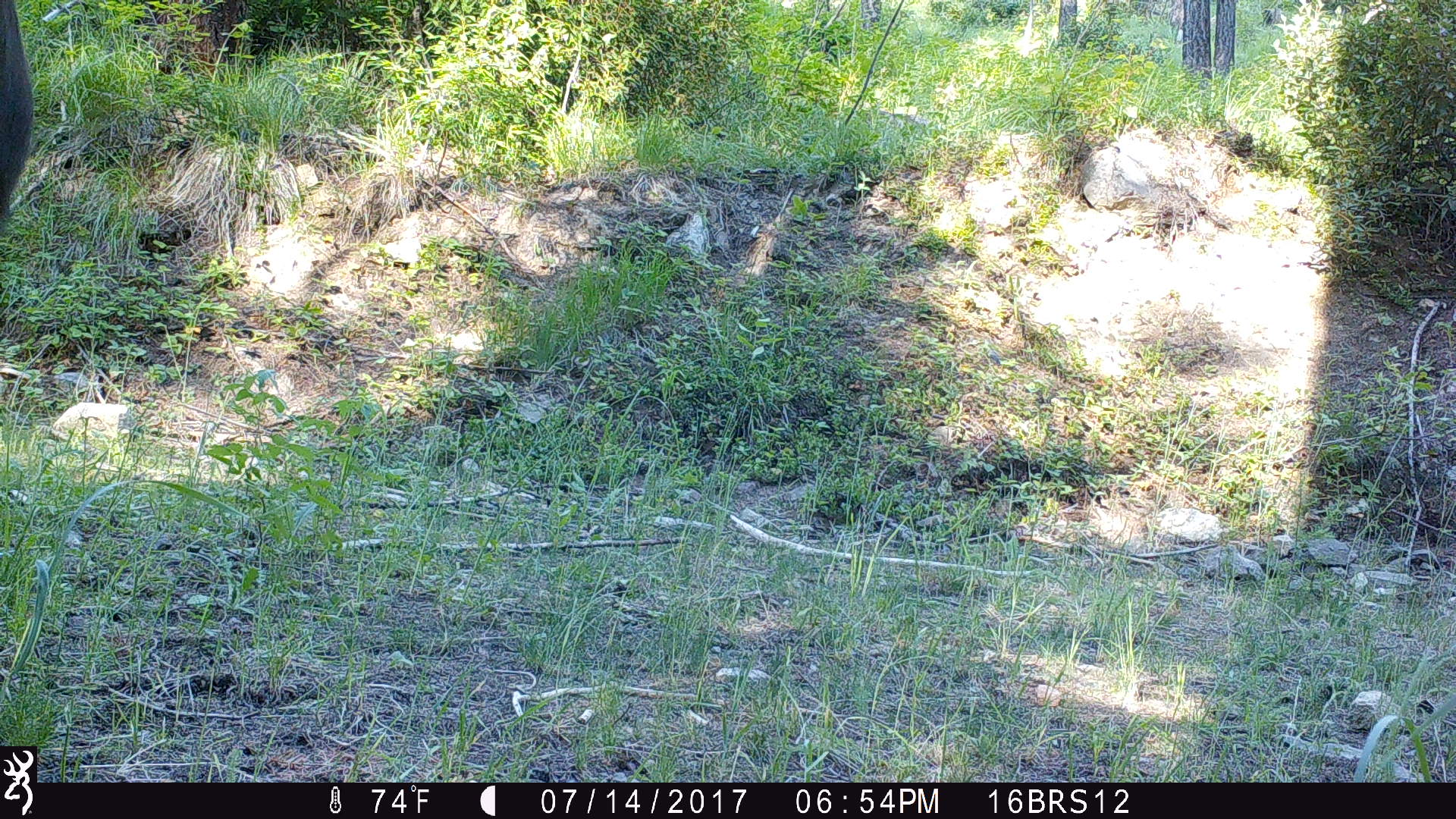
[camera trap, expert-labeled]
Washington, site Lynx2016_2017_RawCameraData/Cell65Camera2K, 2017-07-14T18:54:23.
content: unidentified animal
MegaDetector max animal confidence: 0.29